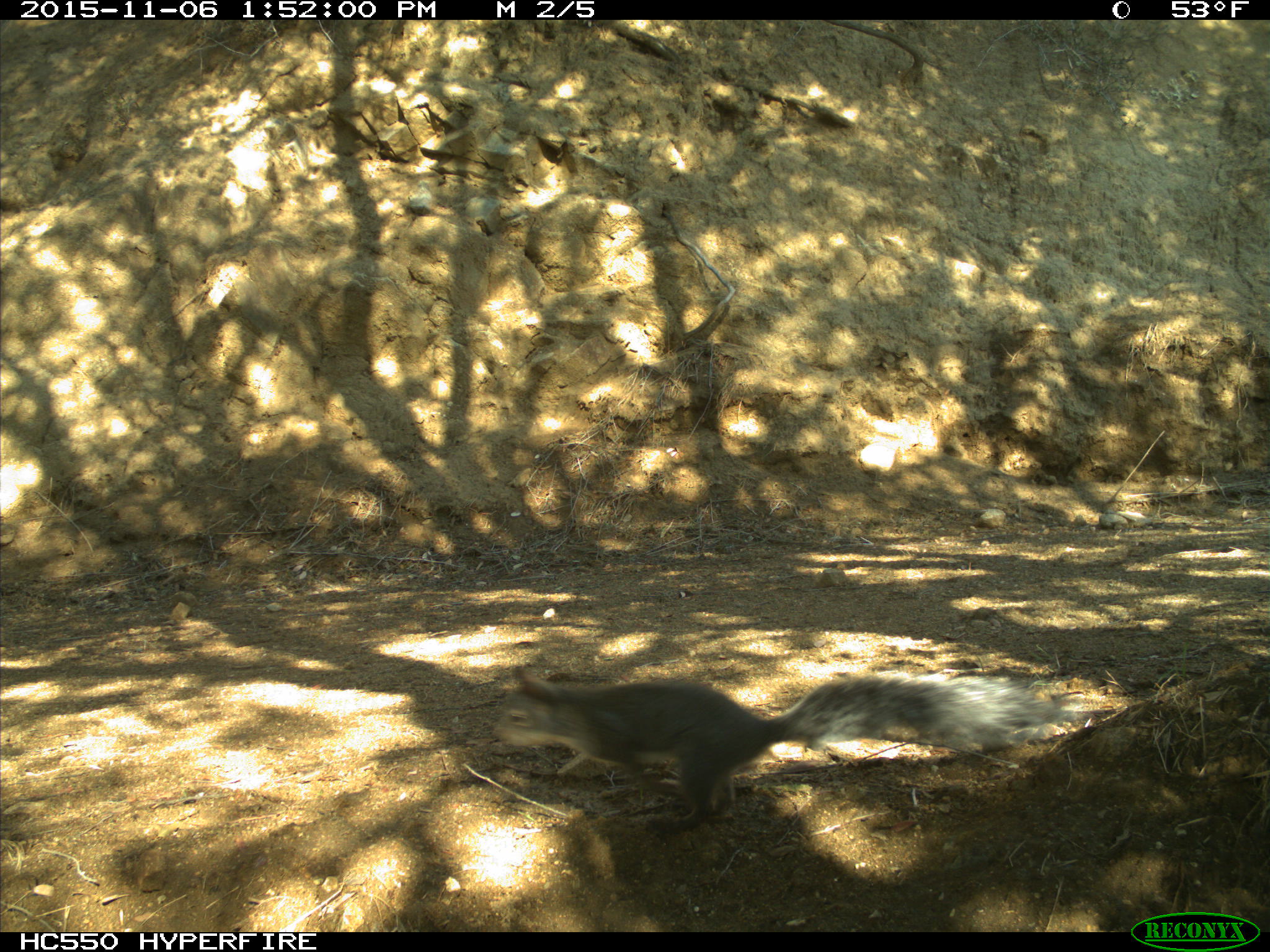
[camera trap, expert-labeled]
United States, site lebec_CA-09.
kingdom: Animalia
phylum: Chordata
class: Mammalia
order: Rodentia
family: Sciuridae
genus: Sciurus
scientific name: Sciurus carolinensis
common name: eastern gray squirrel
Sciurus carolinensis (eastern gray squirrel).